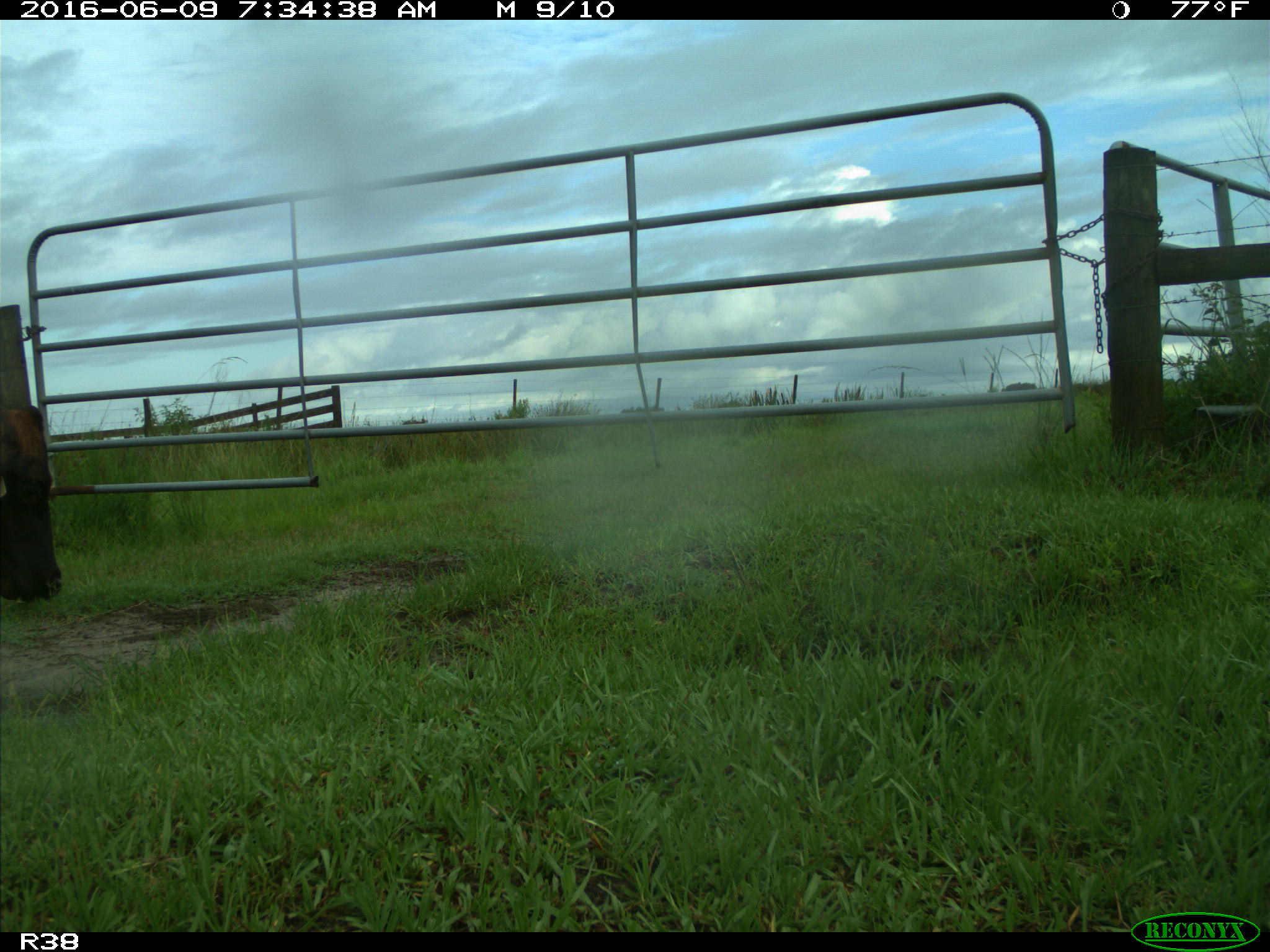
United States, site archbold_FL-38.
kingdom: Animalia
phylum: Chordata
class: Mammalia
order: Artiodactyla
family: Bovidae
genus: Bos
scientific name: Bos taurus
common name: domestic cow